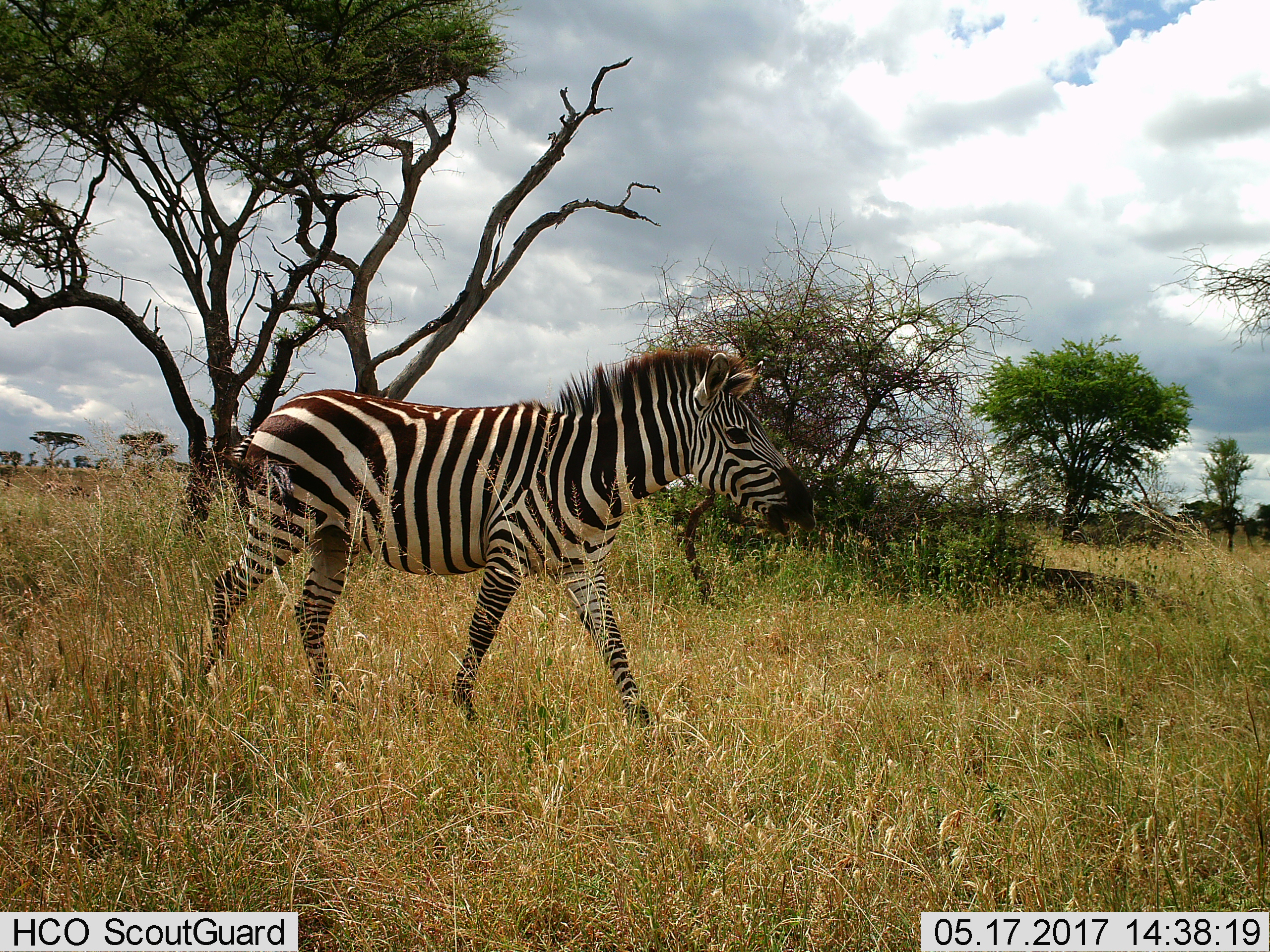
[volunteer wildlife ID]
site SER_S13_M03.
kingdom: Animalia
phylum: Chordata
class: Mammalia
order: Perissodactyla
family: Equidae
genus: Equus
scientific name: Equus quagga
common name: plains zebra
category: zebraplains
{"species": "zebraplains (plains zebra) (Equus quagga)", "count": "1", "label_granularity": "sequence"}